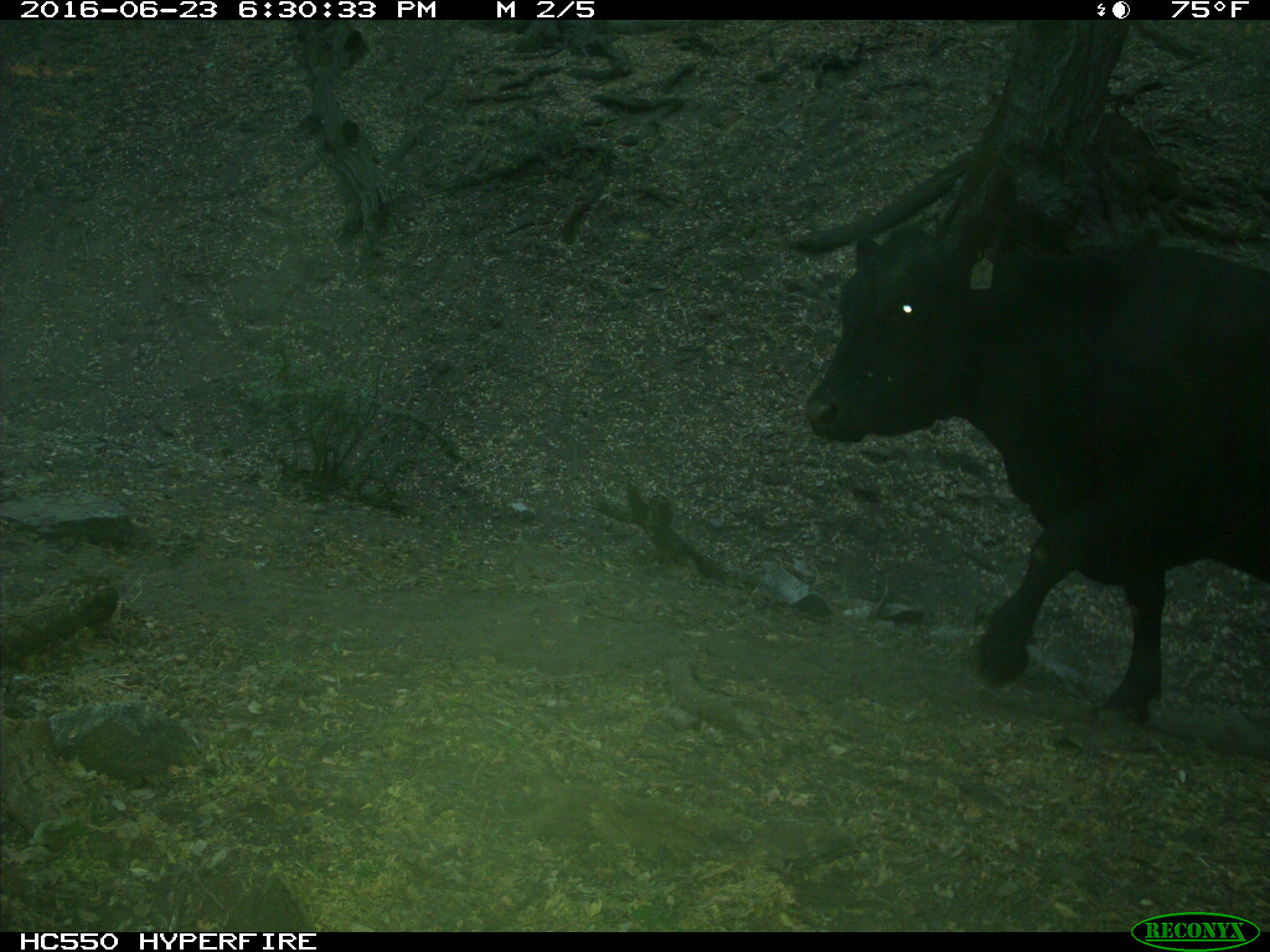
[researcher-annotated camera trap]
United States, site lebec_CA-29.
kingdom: Animalia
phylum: Chordata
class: Mammalia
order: Artiodactyla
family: Bovidae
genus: Bos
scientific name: Bos taurus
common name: domestic cow